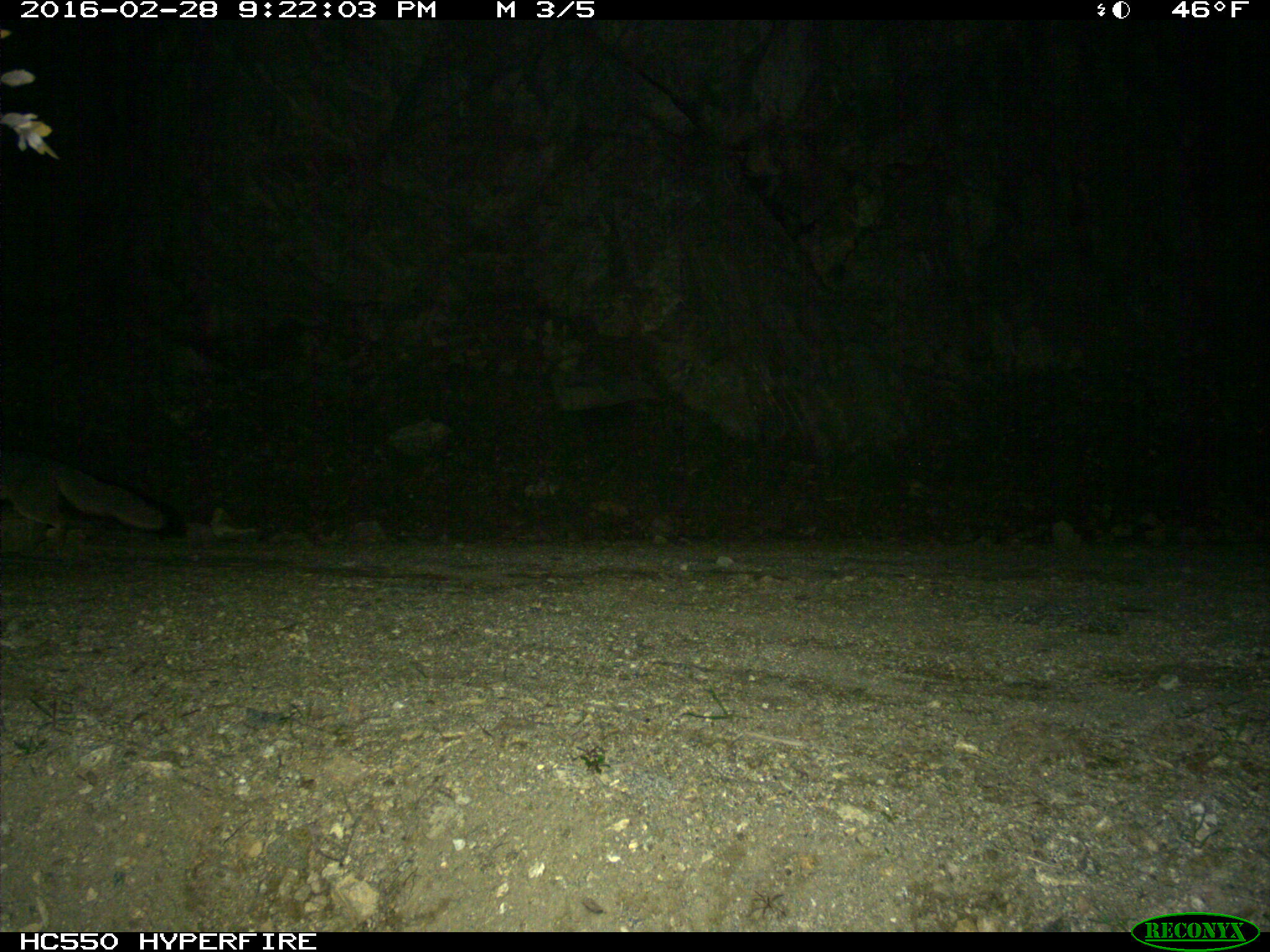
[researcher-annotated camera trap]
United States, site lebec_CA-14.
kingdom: Animalia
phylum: Chordata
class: Mammalia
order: Carnivora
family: Canidae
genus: Urocyon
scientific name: Urocyon cinereoargenteus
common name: gray fox